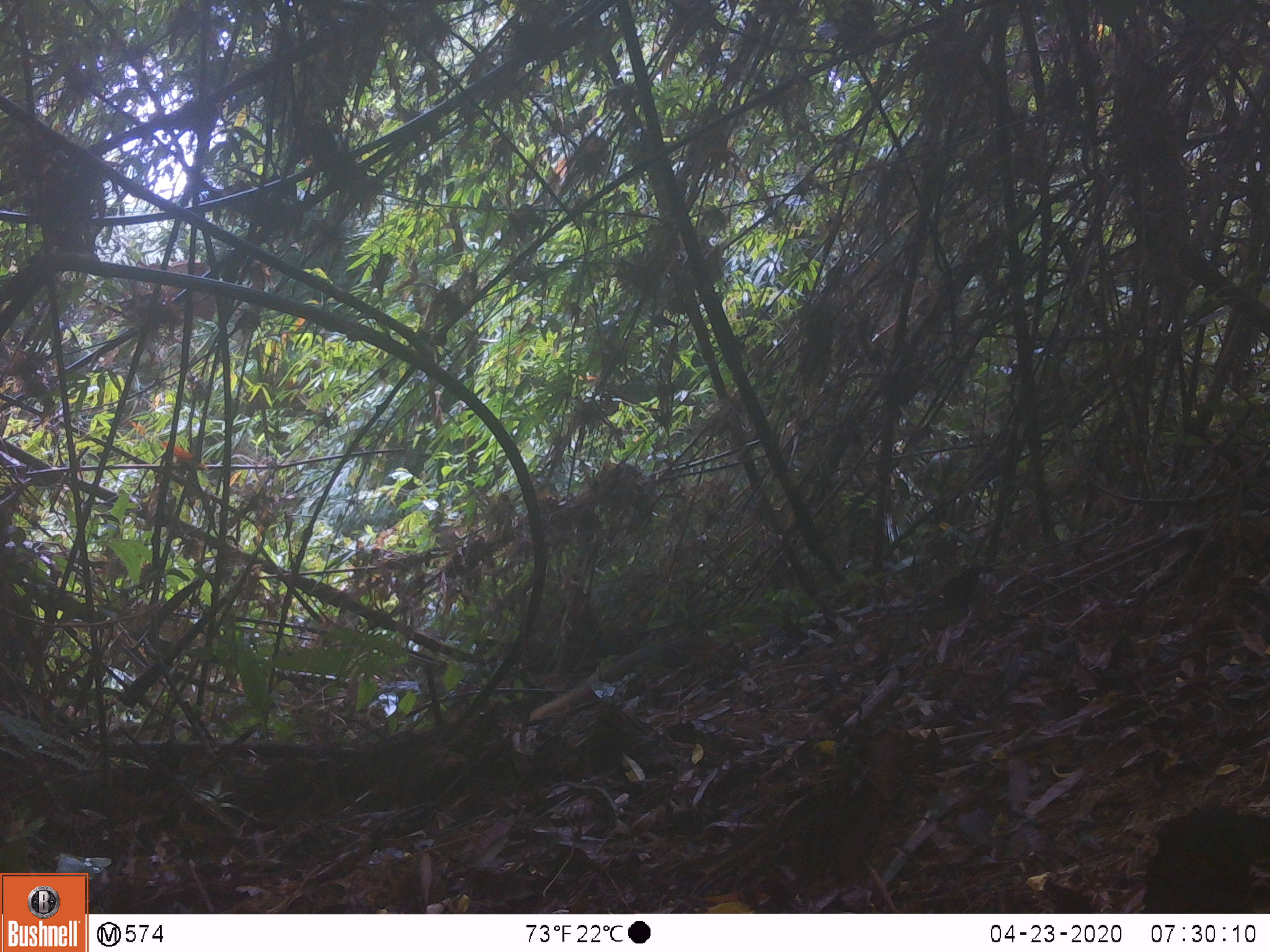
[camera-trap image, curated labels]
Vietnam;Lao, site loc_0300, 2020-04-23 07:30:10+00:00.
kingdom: Animalia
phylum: Chordata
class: Mammalia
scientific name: Mammalia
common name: mammal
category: unidentified small mammal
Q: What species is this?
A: Unidentified small mammal (mammal) (Mammalia).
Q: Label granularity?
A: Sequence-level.